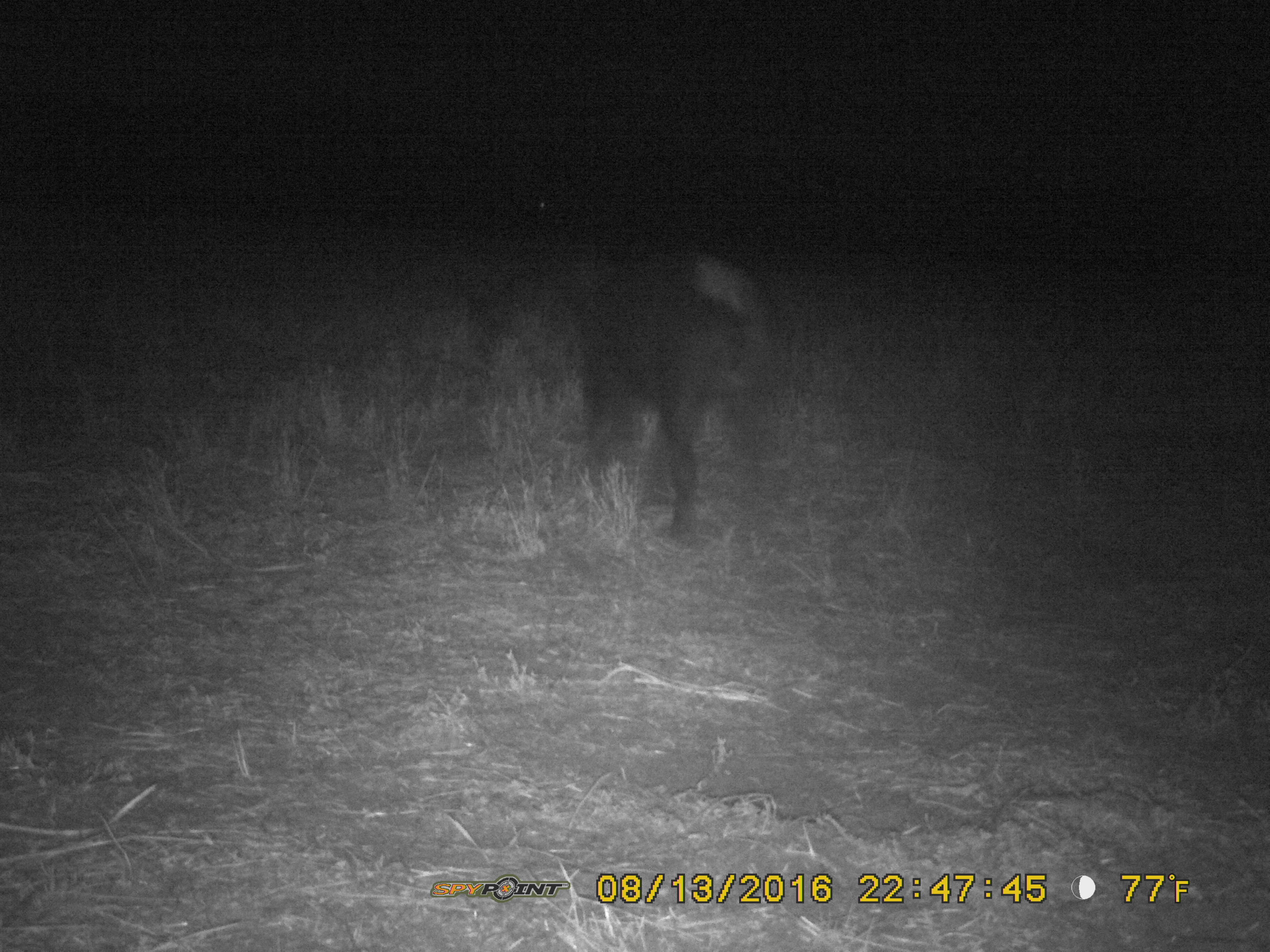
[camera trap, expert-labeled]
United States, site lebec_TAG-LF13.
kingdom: Animalia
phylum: Chordata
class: Mammalia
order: Artiodactyla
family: Suidae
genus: Sus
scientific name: Sus scrofa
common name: wild boar